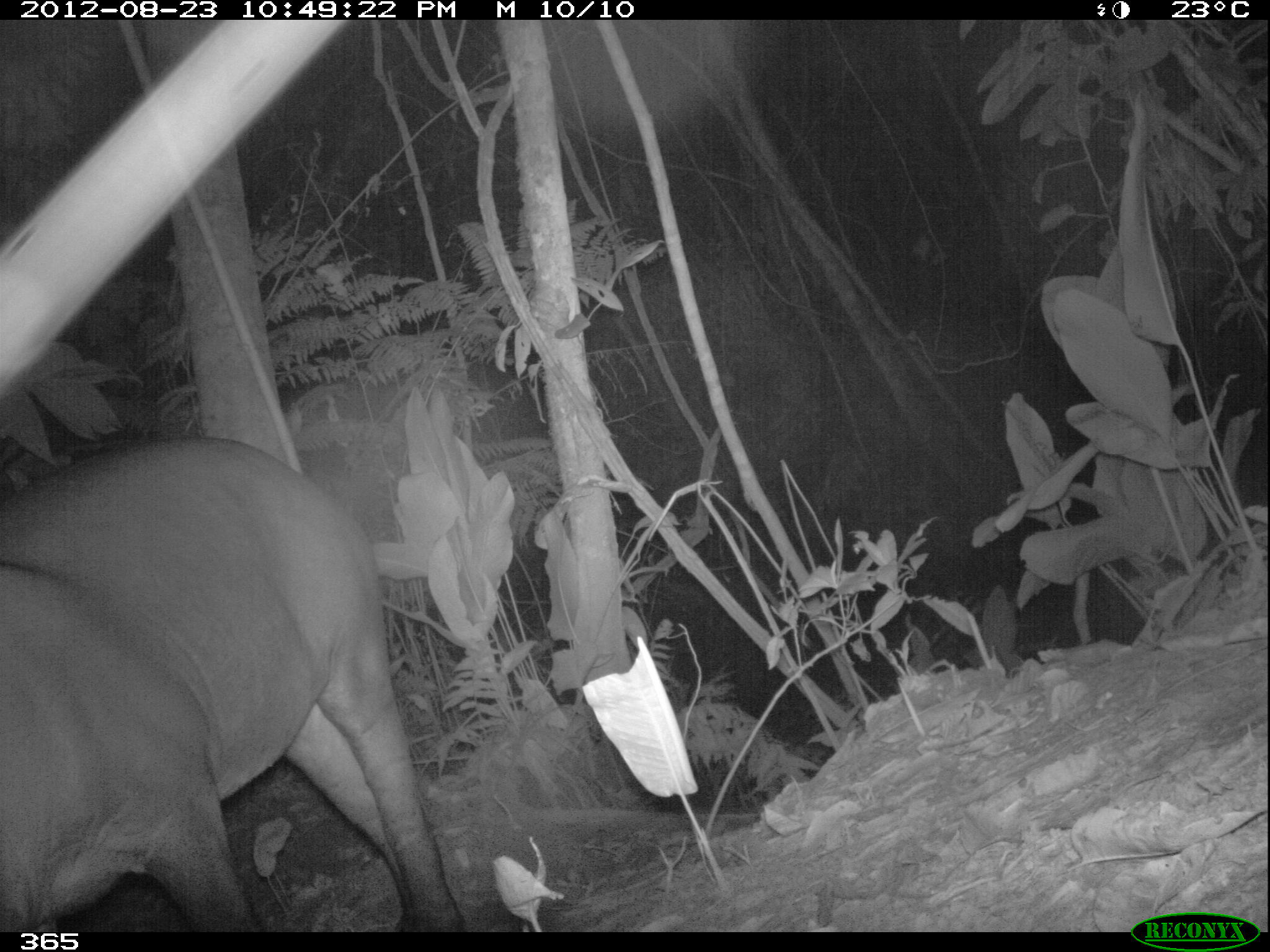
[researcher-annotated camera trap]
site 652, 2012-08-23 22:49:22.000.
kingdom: Animalia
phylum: Chordata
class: Mammalia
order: Perissodactyla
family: Tapiridae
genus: Tapirus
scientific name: Tapirus terrestris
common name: south american tapir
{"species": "Tapirus terrestris (south american tapir)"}